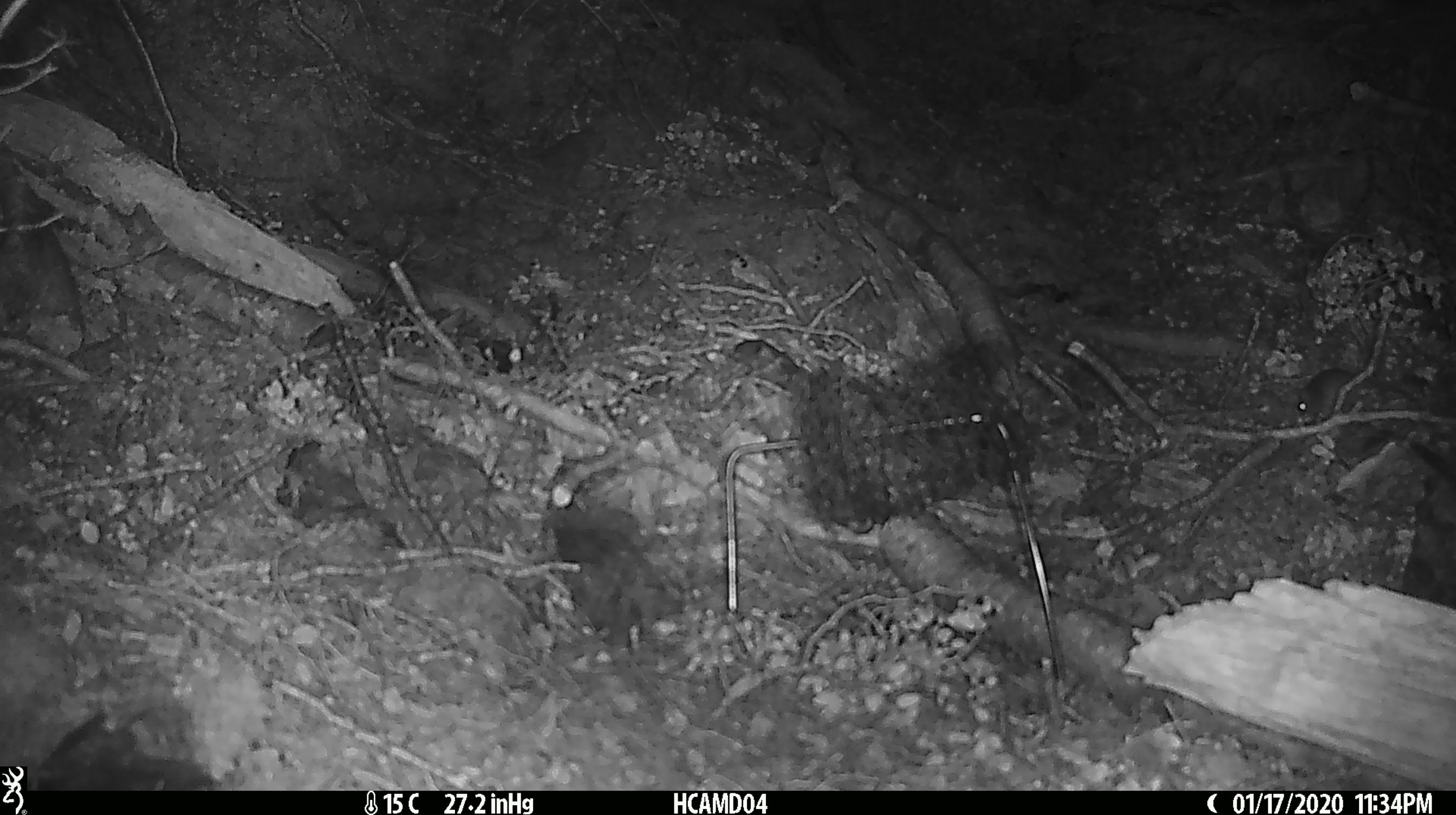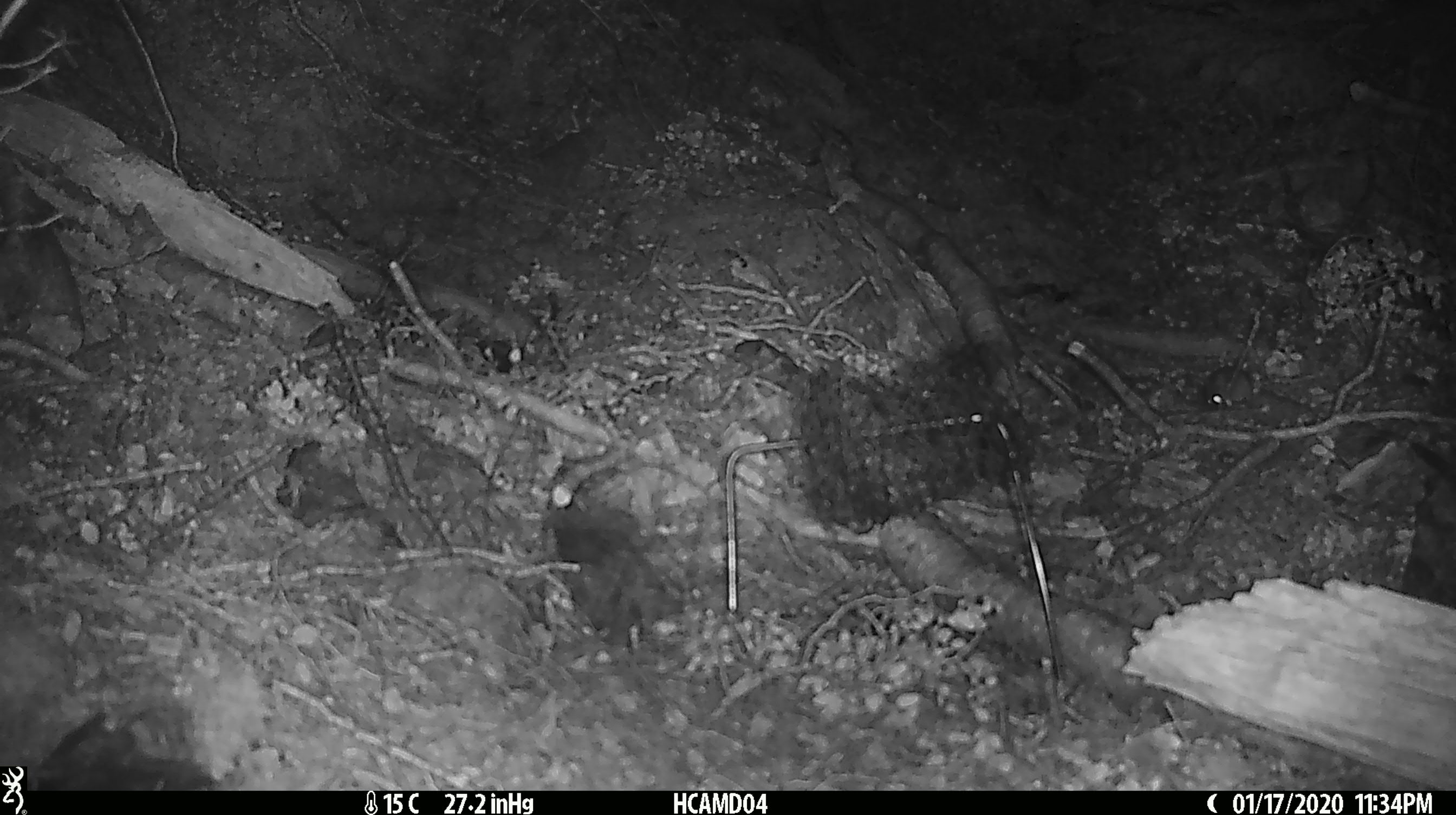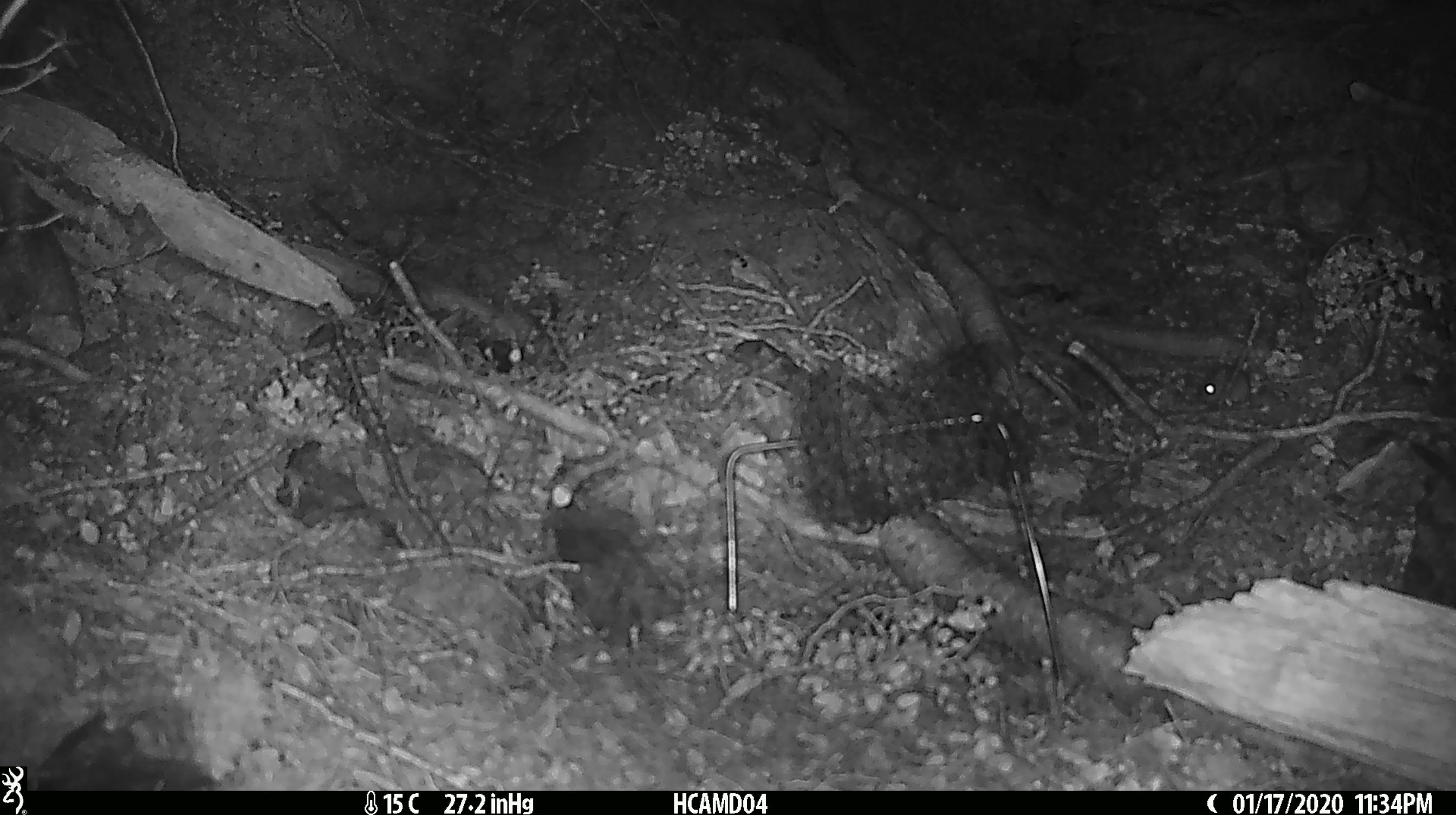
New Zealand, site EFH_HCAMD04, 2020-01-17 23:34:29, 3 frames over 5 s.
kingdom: Animalia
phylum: Chordata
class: Mammalia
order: Rodentia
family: Muridae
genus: Mus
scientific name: Mus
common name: mouse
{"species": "mouse (Mus)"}